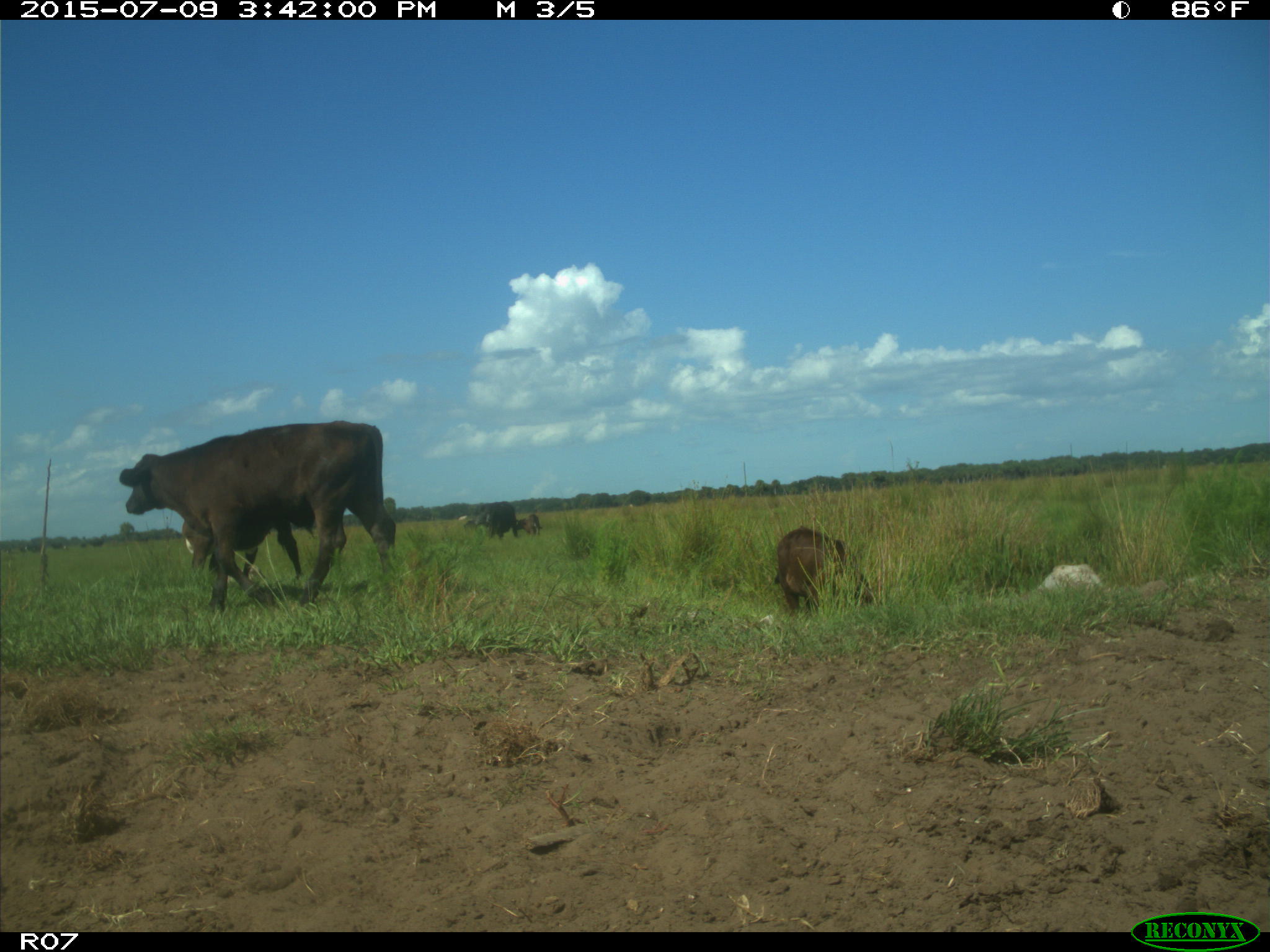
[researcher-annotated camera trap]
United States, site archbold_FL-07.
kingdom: Animalia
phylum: Chordata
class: Mammalia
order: Artiodactyla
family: Bovidae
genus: Bos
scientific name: Bos taurus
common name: domestic cow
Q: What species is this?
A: Bos taurus (domestic cow).